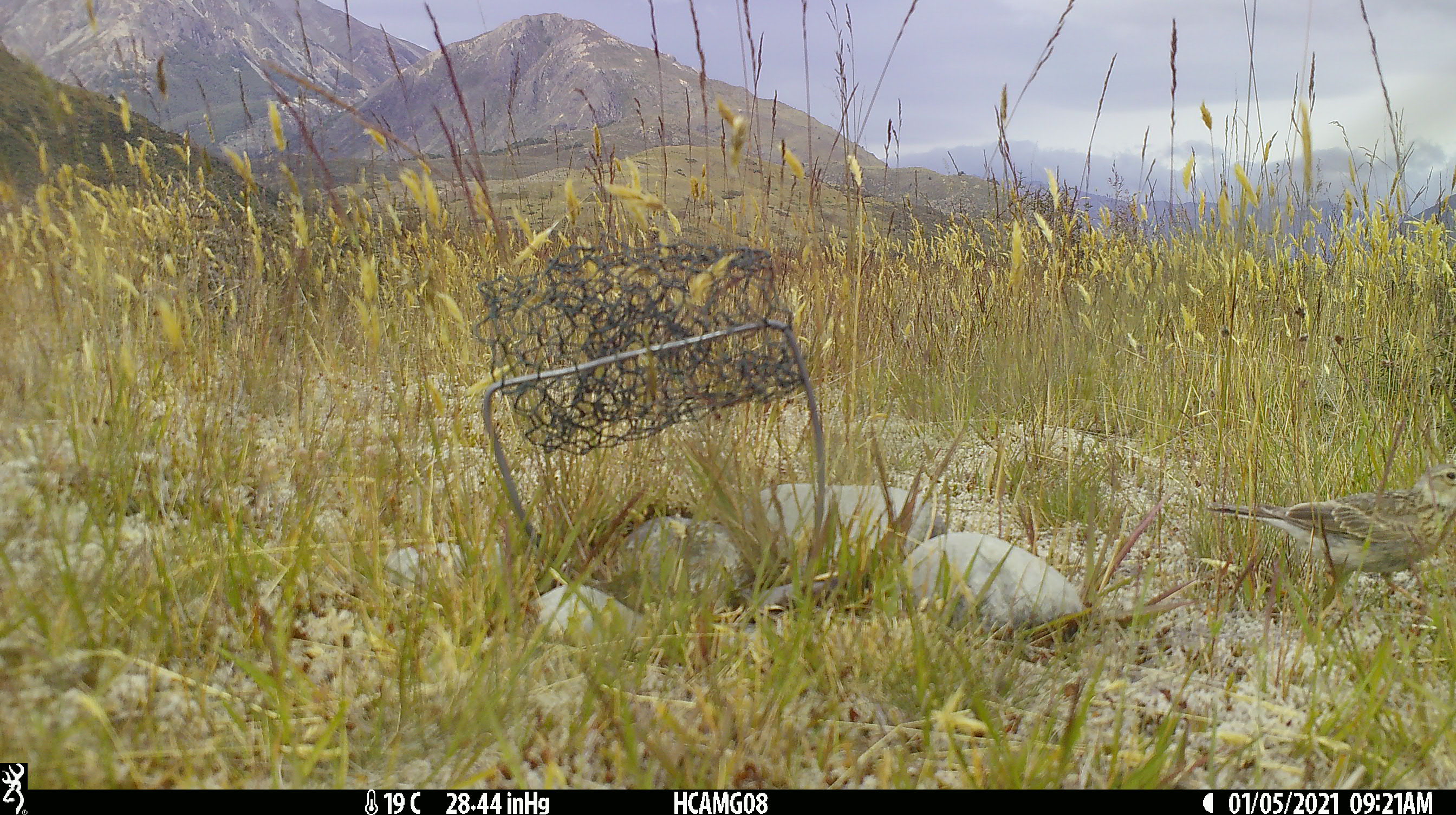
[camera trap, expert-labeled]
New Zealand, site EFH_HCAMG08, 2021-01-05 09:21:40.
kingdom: Animalia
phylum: Chordata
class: Aves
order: Passeriformes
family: Motacillidae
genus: Anthus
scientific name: Anthus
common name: pipit